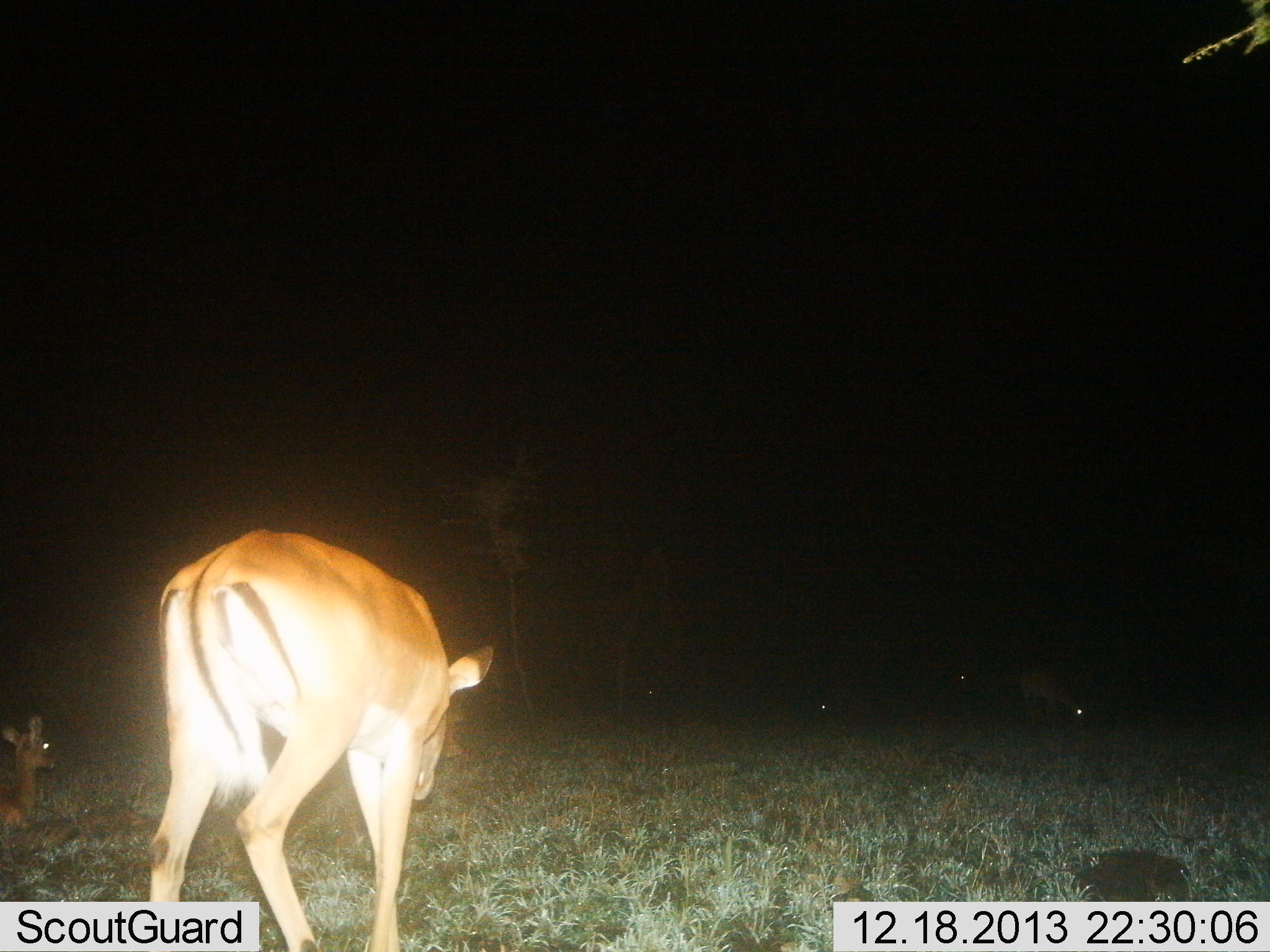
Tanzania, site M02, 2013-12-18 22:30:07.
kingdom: Animalia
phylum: Chordata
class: Mammalia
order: Artiodactyla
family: Bovidae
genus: Aepyceros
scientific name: Aepyceros melampus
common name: impala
Impala (Aepyceros melampus), count 3. Behavior (volunteer vote fractions): standing 80%, resting 80%, moving 30%, interacting 0%. Young present (vote fraction): 0%. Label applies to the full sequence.